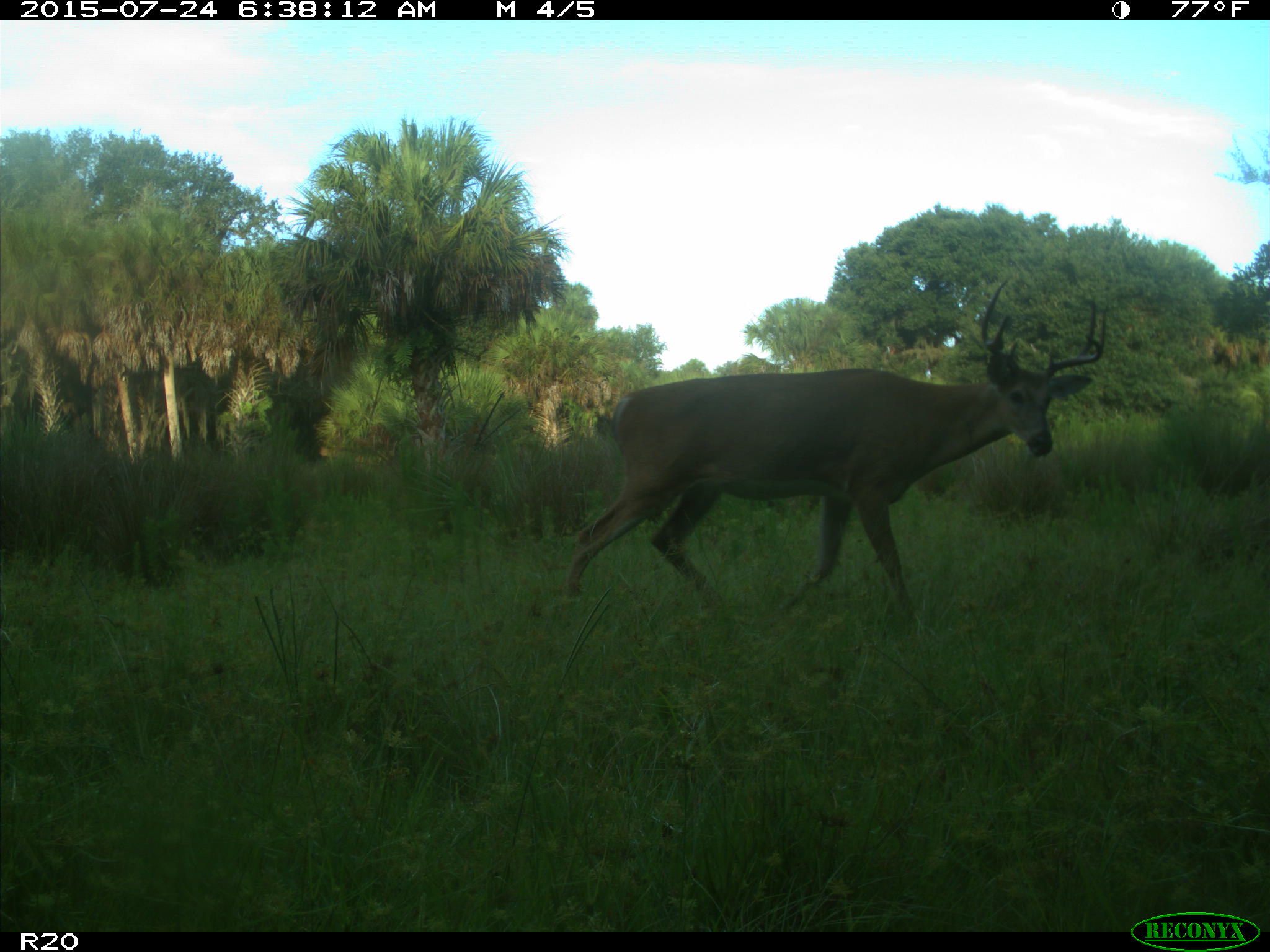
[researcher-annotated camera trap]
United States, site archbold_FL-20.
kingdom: Animalia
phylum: Chordata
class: Mammalia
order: Artiodactyla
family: Cervidae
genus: Odocoileus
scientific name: Odocoileus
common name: deer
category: unidentified deer